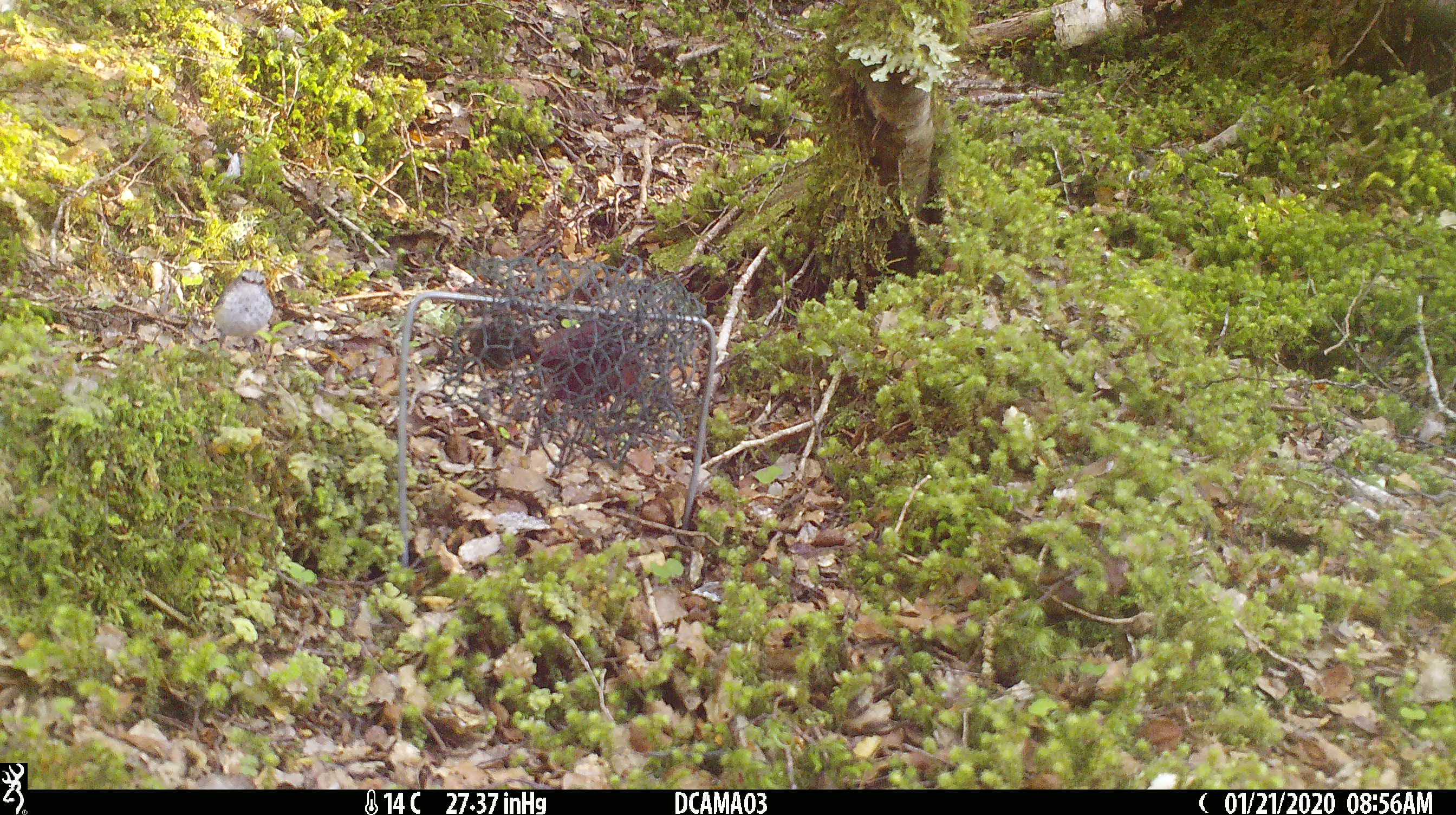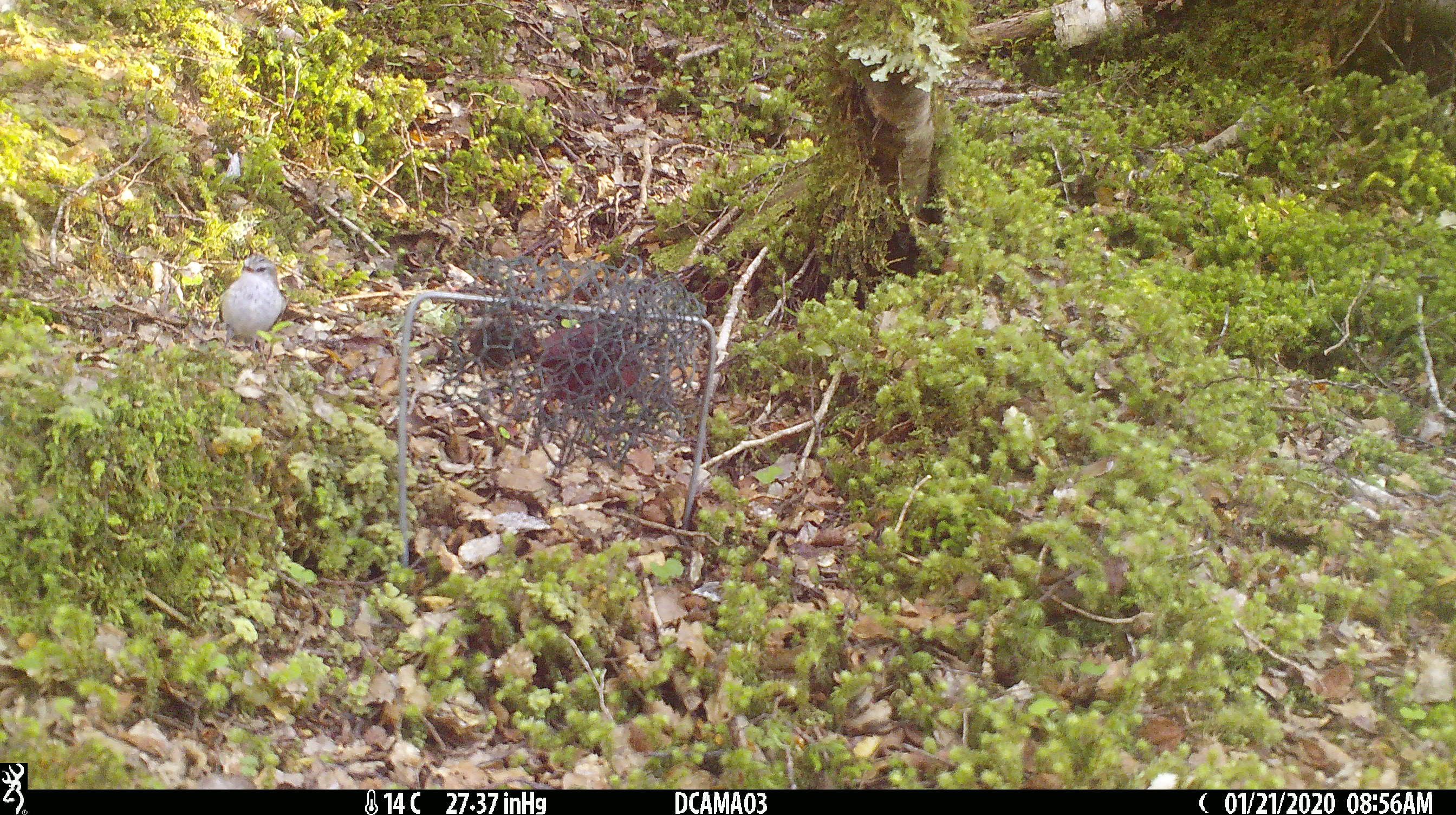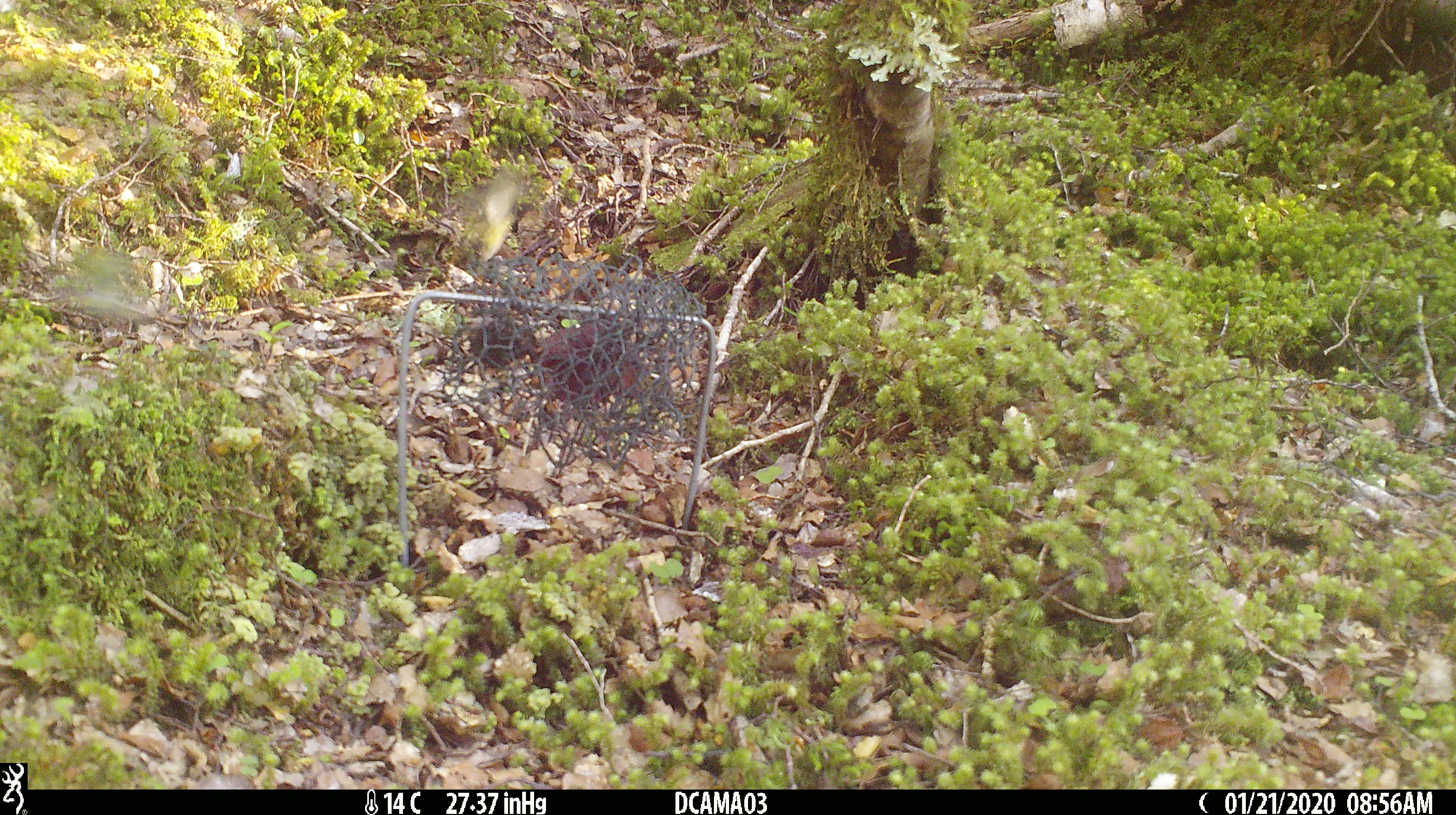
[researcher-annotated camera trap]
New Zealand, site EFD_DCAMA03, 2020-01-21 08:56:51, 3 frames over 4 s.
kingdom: Animalia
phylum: Chordata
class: Aves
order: Passeriformes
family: Acanthisittidae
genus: Acanthisitta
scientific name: Acanthisitta chloris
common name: rifleman